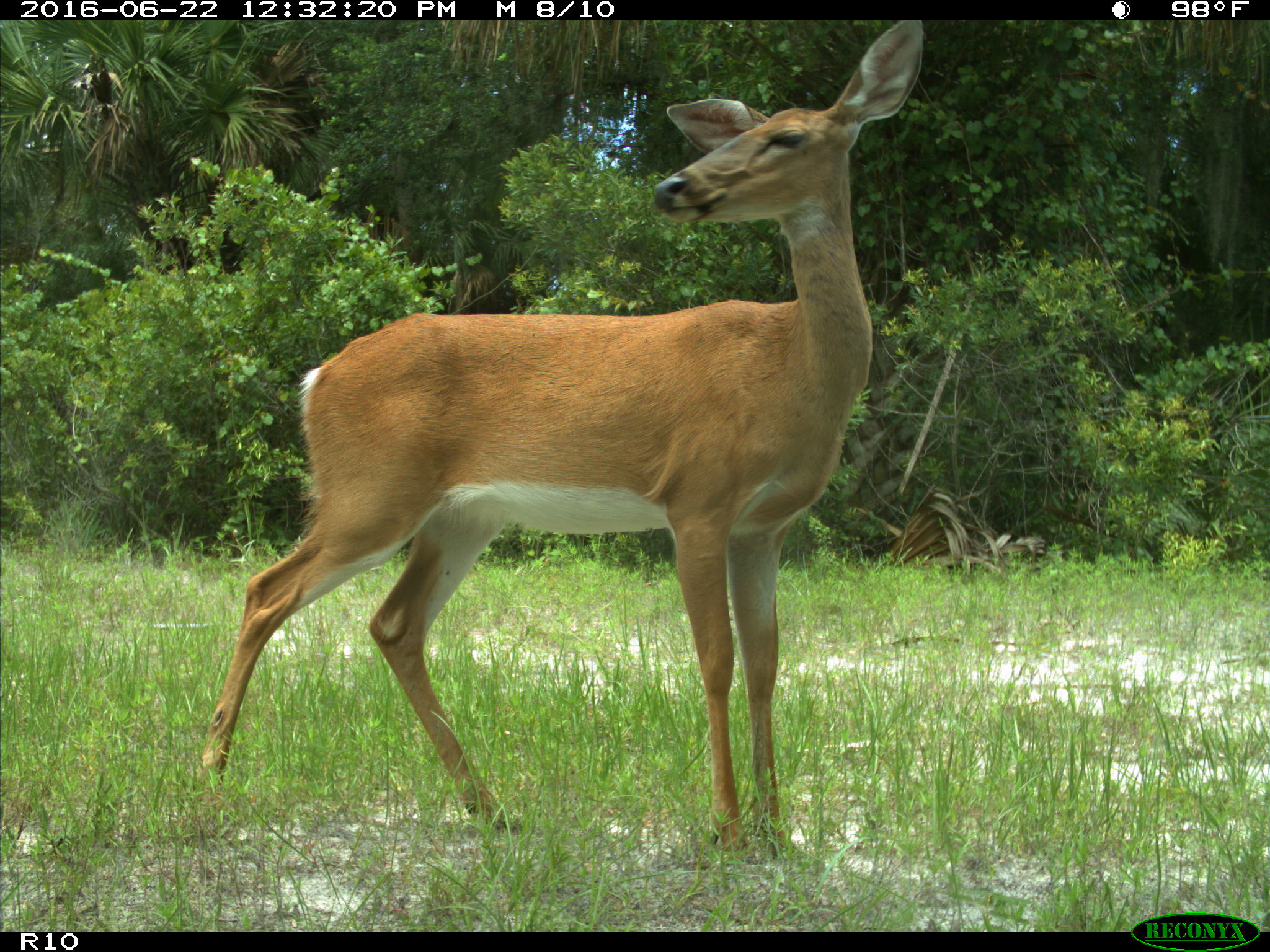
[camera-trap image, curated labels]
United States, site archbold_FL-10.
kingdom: Animalia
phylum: Chordata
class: Mammalia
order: Artiodactyla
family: Cervidae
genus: Odocoileus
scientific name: Odocoileus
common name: deer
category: unidentified deer